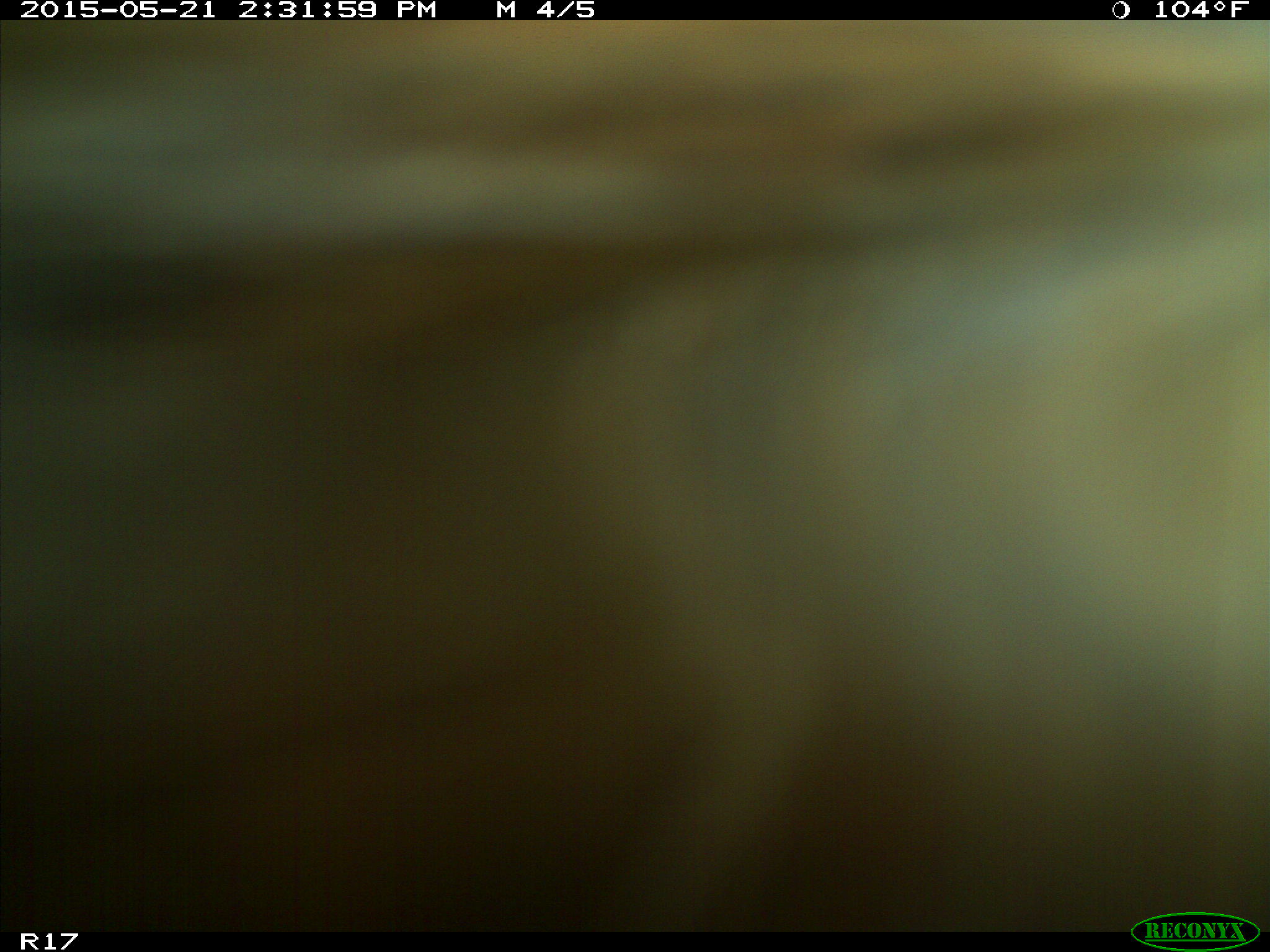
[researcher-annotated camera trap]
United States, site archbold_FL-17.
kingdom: Animalia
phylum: Chordata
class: Mammalia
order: Artiodactyla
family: Bovidae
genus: Bos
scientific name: Bos taurus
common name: domestic cow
Bos taurus (domestic cow).